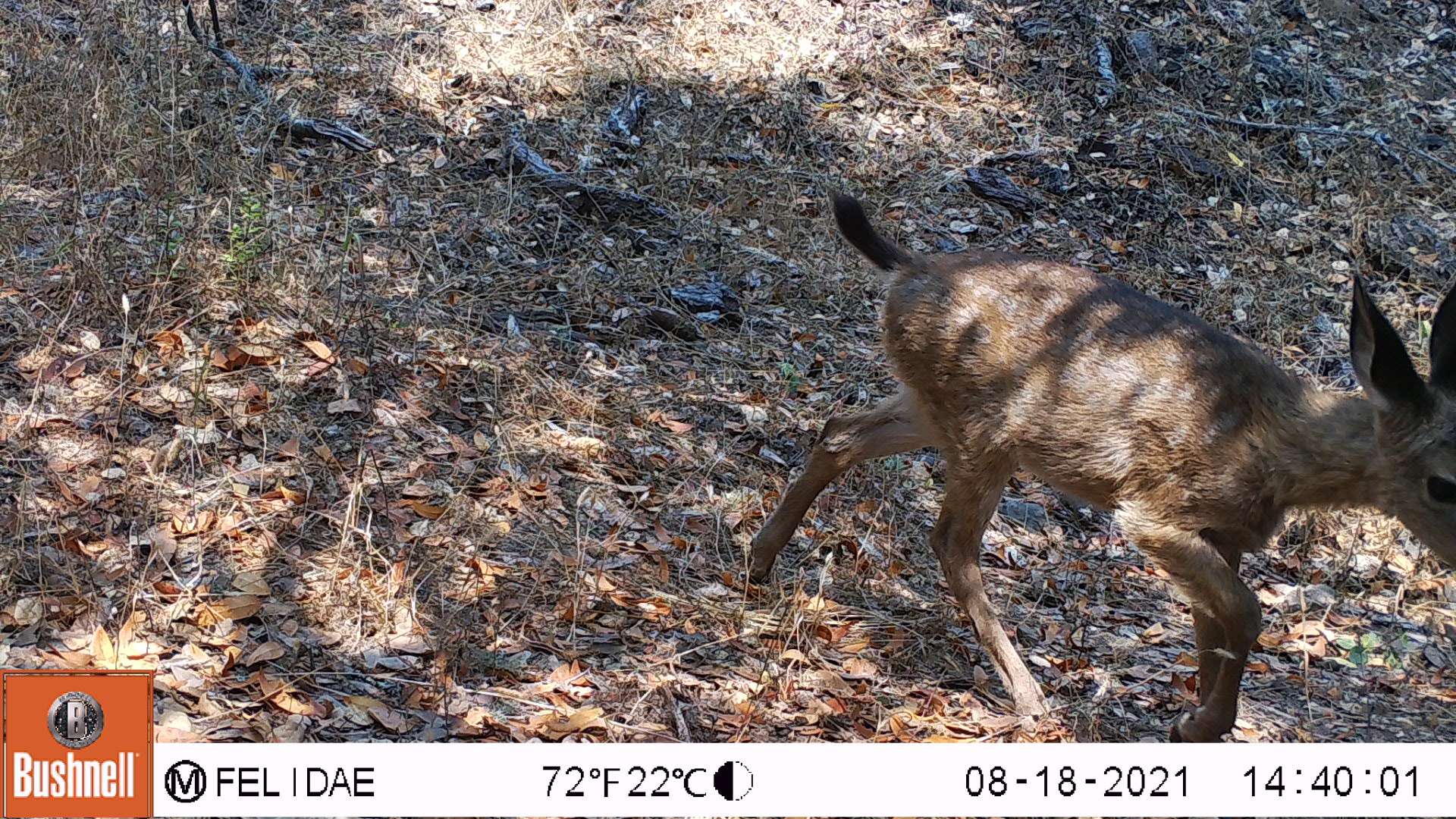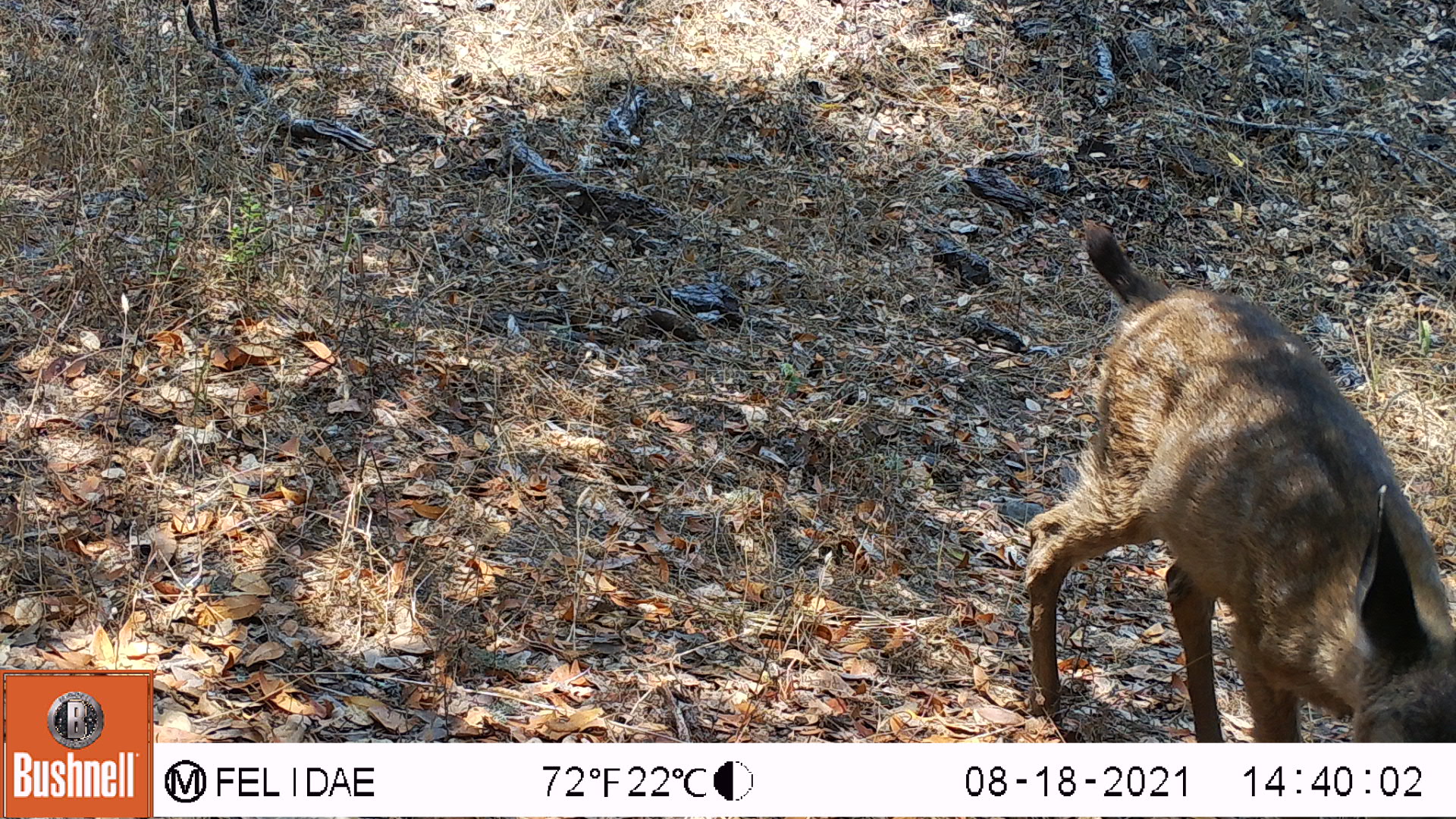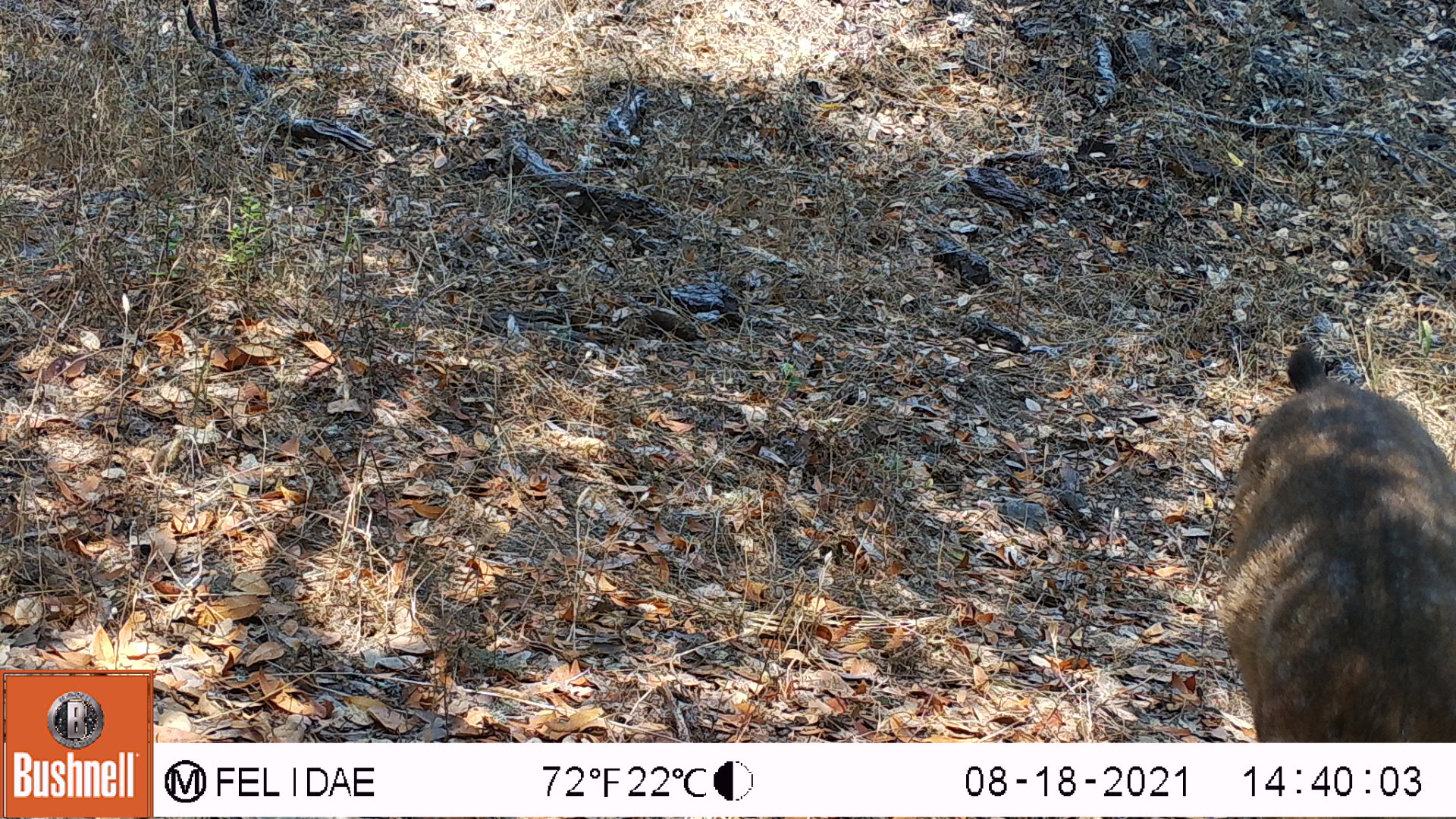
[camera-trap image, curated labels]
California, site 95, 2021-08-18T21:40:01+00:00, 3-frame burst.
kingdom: Animalia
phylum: Chordata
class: Mammalia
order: Artiodactyla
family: Cervidae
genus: Odocoileus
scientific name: Odocoileus hemionus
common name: mule deer